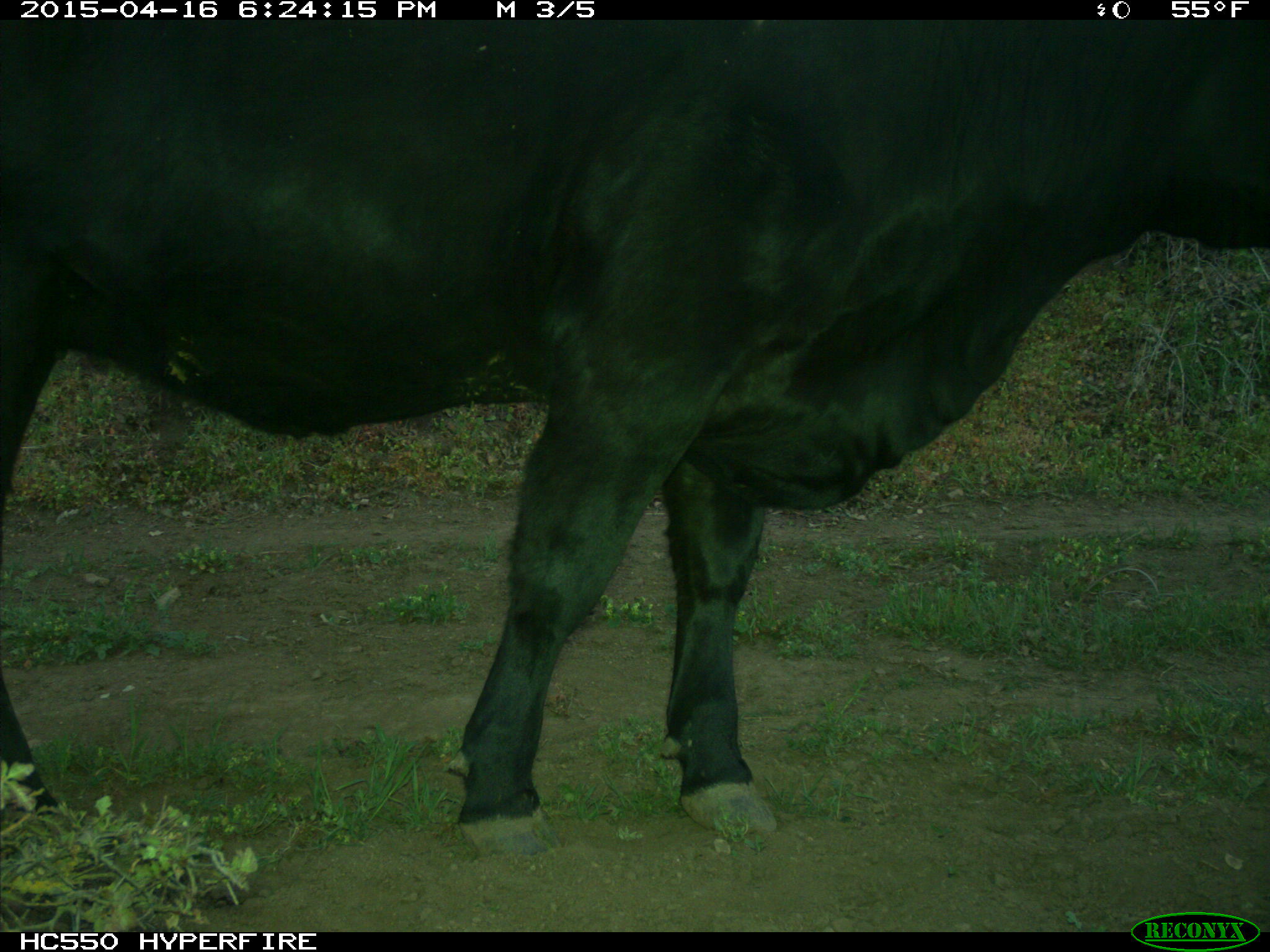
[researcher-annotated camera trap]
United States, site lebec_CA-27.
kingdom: Animalia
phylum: Chordata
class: Mammalia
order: Artiodactyla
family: Bovidae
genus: Bos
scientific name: Bos taurus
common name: domestic cow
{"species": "Bos taurus (domestic cow)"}